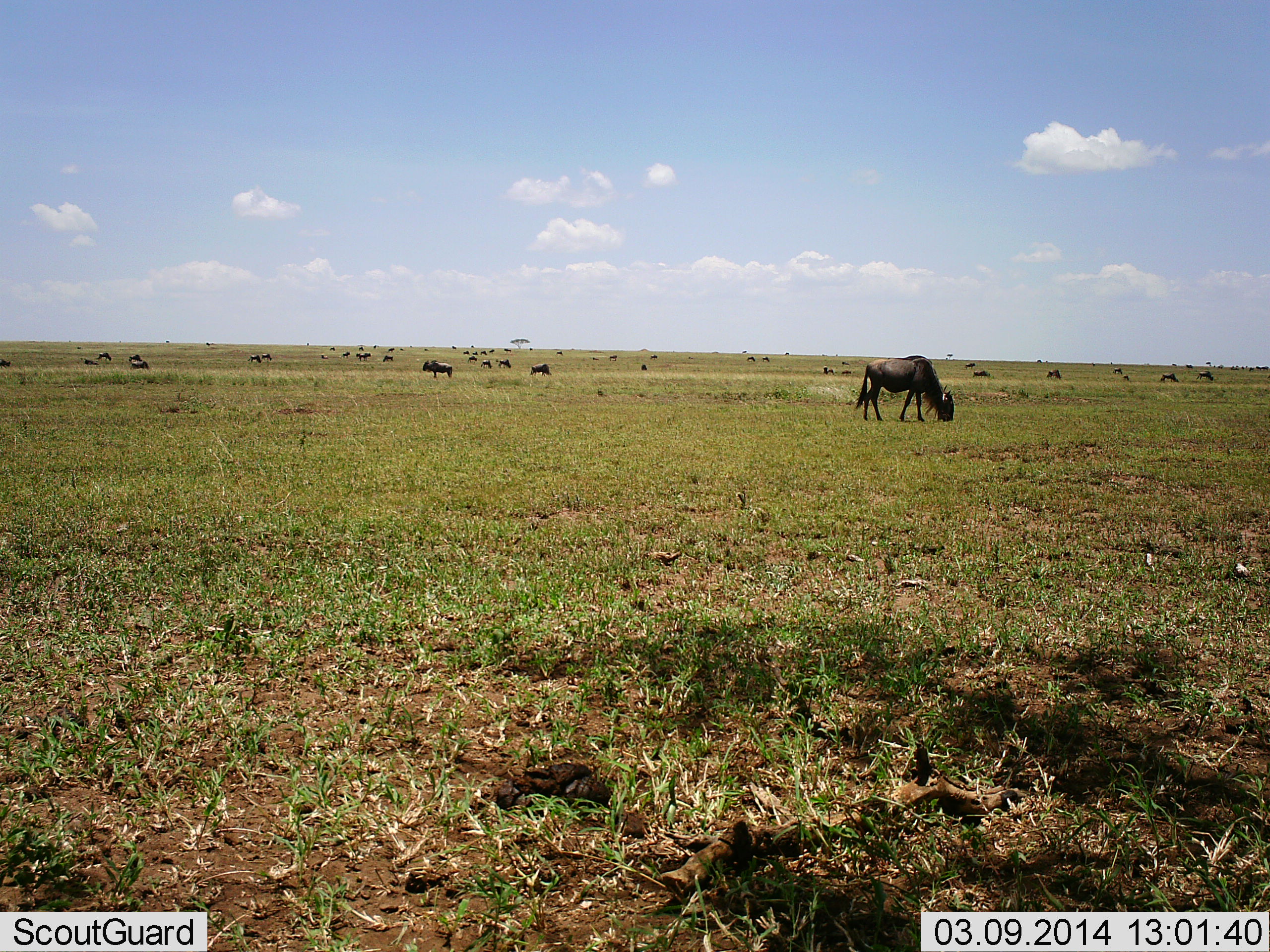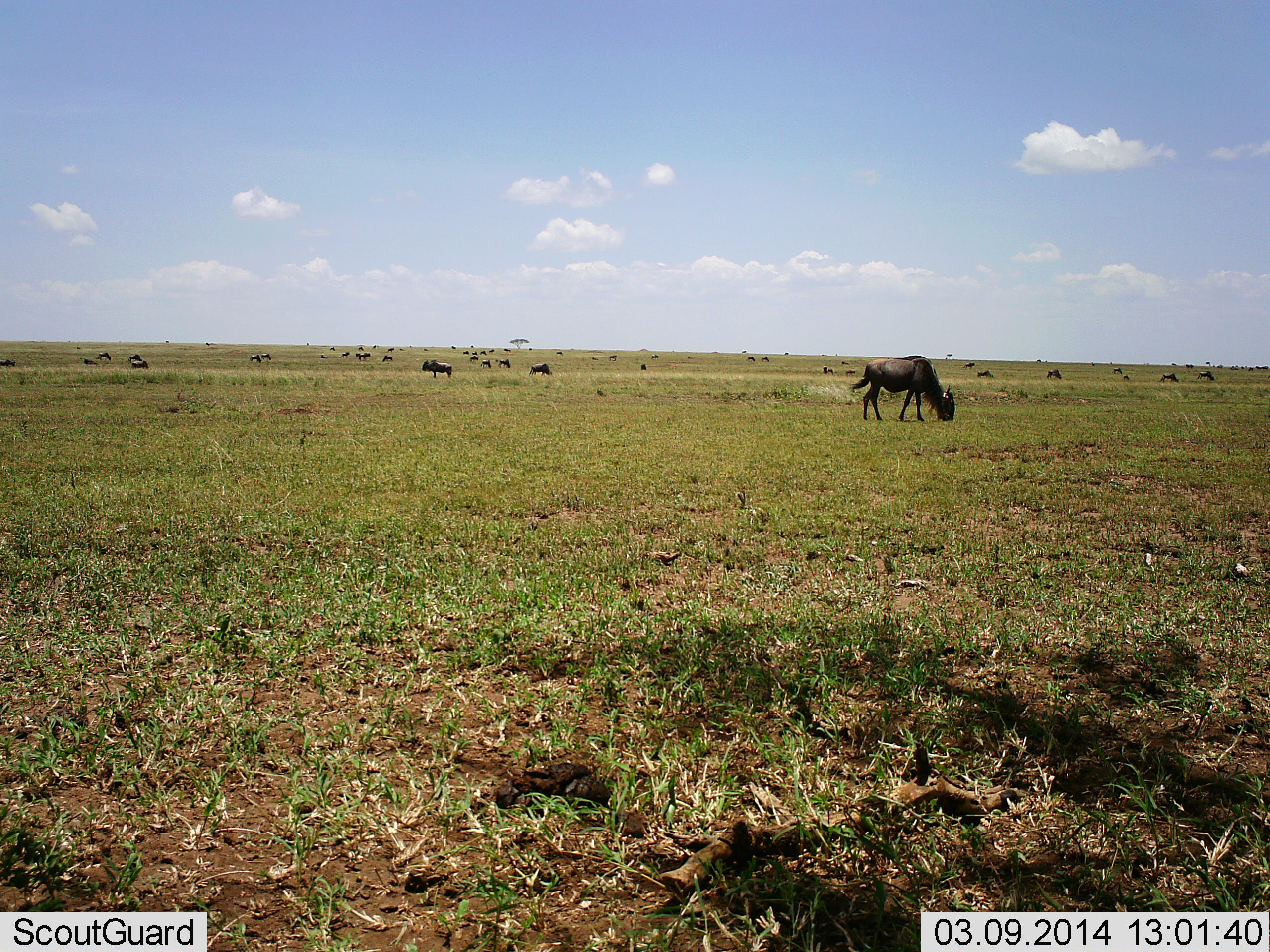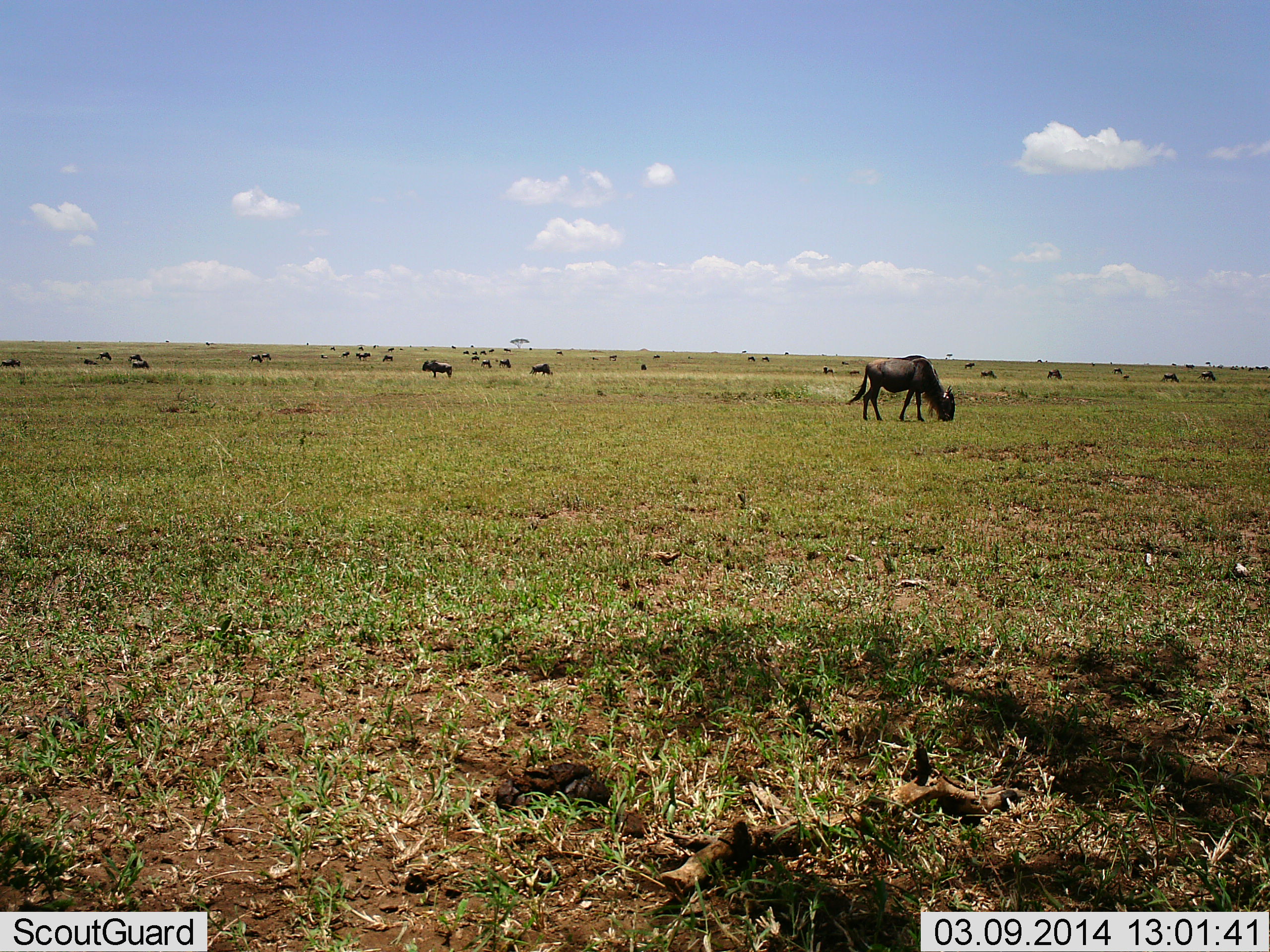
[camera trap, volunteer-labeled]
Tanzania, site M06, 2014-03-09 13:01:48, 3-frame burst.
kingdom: Animalia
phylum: Chordata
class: Mammalia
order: Artiodactyla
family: Bovidae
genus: Connochaetes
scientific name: Connochaetes taurinus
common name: blue wildebeest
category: wildebeest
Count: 11-50.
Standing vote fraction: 30%.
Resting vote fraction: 10%.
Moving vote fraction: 30%.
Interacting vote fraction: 0%.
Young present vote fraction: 0%.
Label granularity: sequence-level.